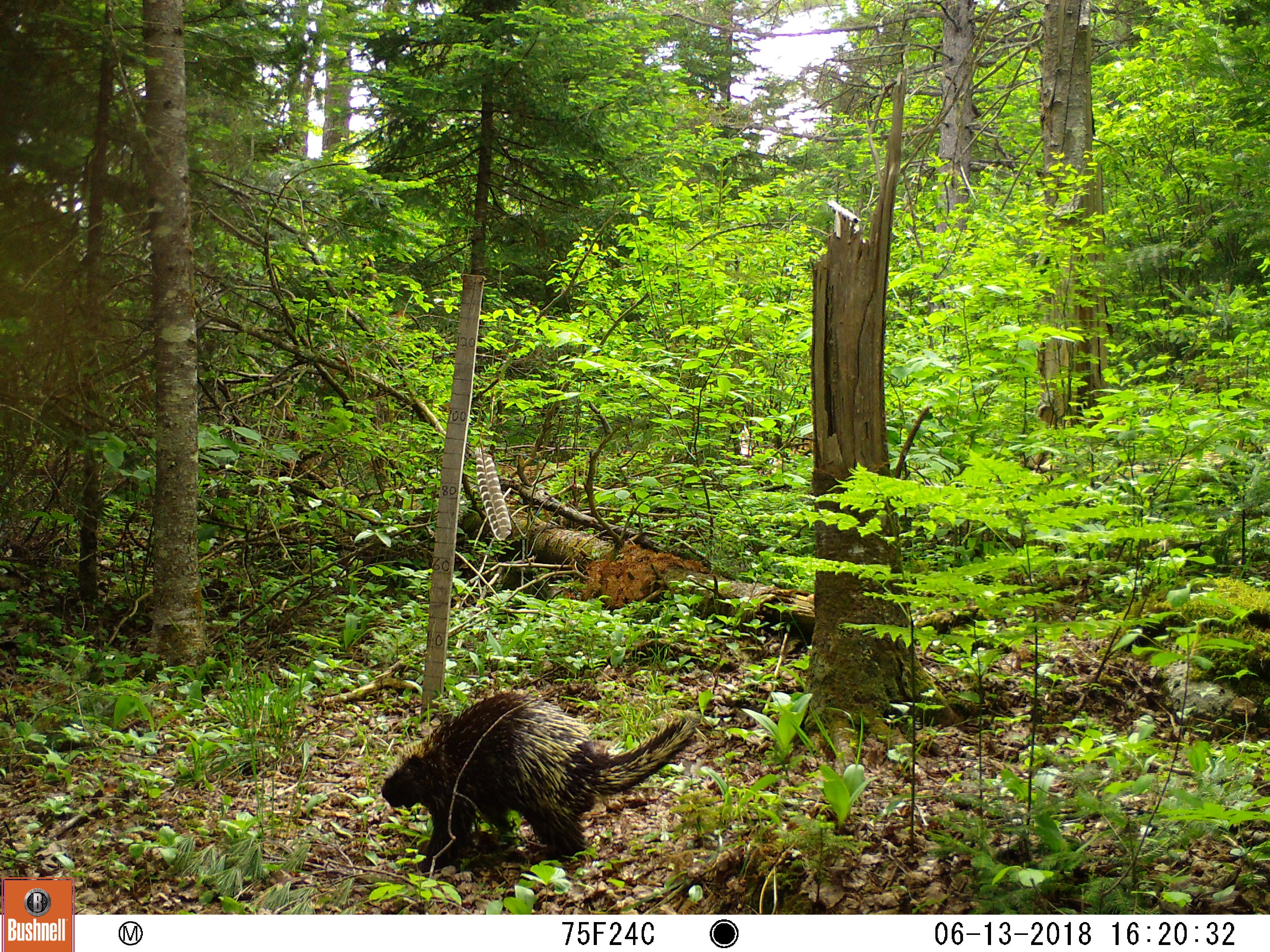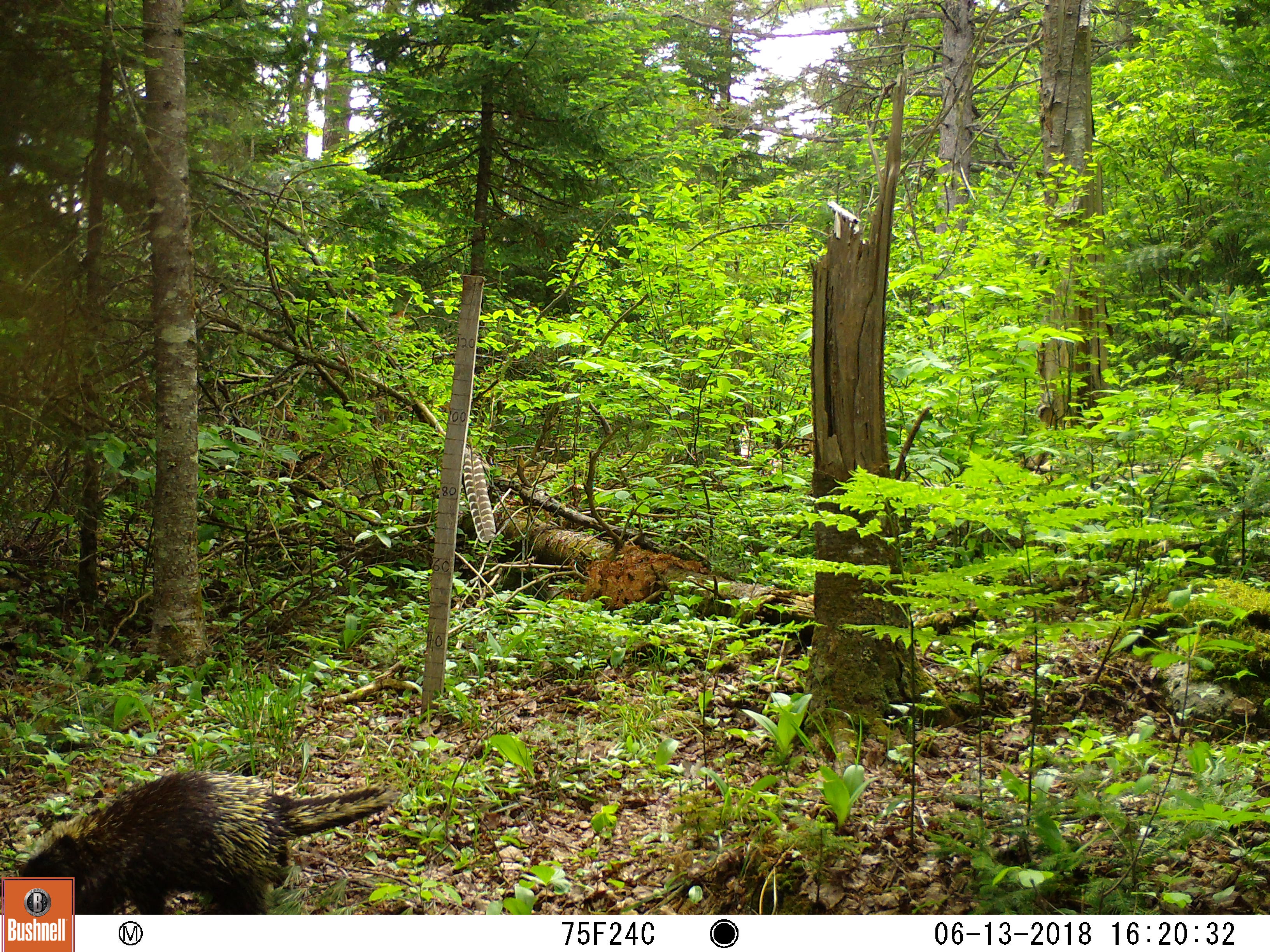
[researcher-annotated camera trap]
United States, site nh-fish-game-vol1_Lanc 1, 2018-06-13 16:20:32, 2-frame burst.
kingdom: Animalia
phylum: Chordata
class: Mammalia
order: Rodentia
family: Erethizontidae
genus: Erethizon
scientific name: Erethizon dorsatum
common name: porcupine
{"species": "porcupine (Erethizon dorsatum)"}